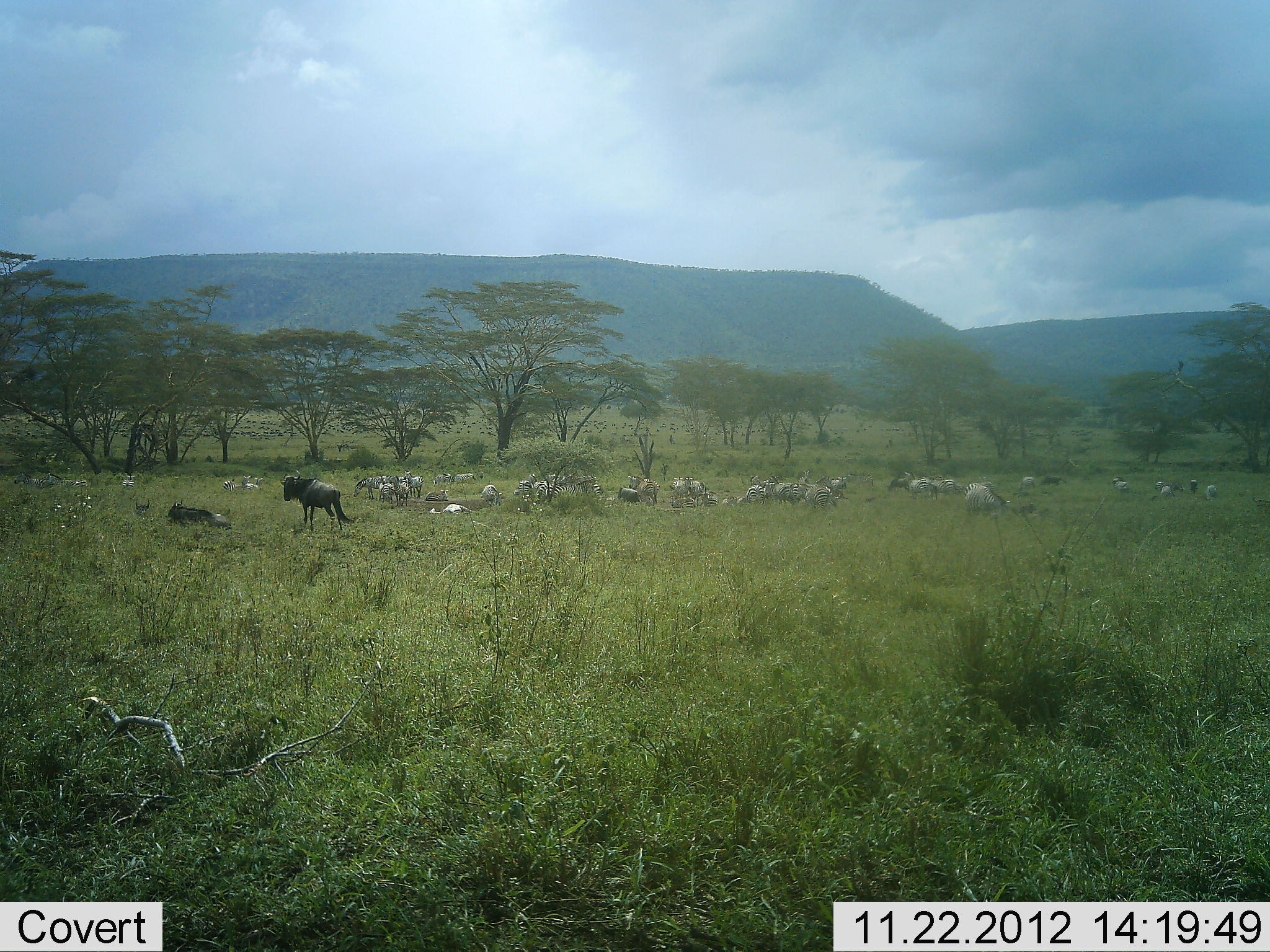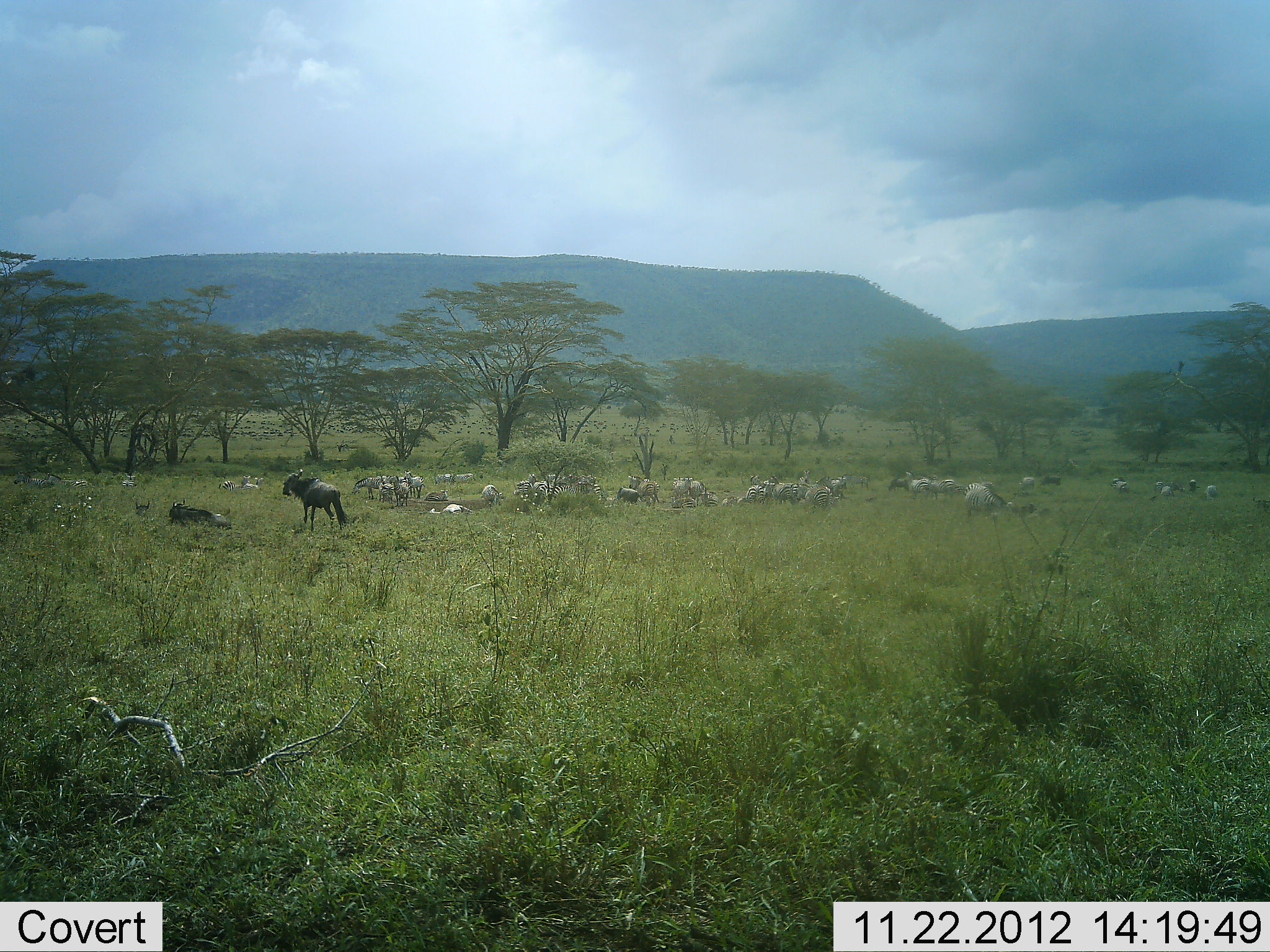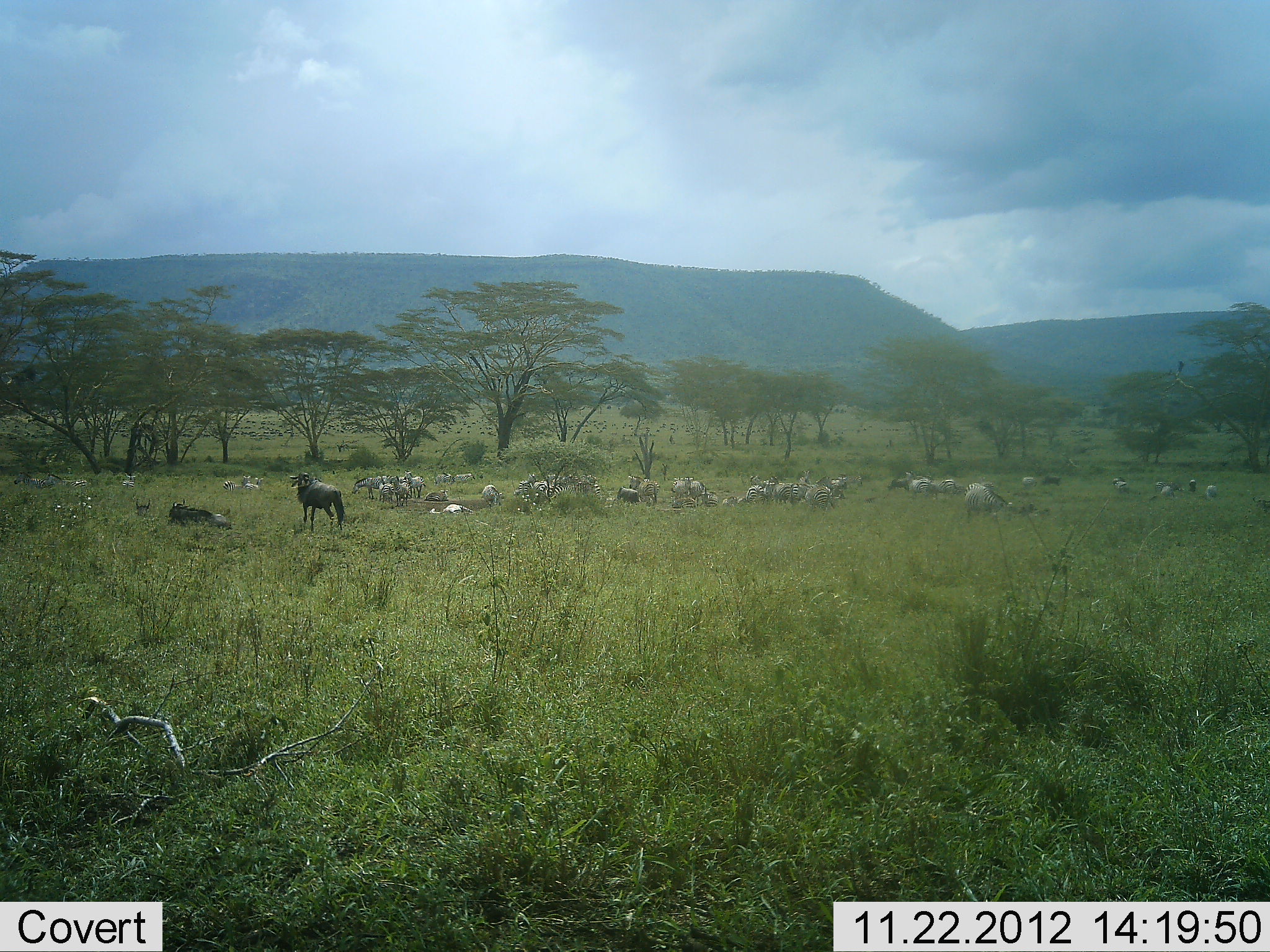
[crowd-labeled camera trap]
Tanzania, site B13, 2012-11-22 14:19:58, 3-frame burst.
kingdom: Animalia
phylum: Chordata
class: Mammalia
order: Artiodactyla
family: Bovidae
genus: Connochaetes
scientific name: Connochaetes taurinus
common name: blue wildebeest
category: wildebeest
Wildebeest (blue wildebeest) (Connochaetes taurinus), count 11-50. Behavior (volunteer vote fractions): standing 78%, resting 94%, moving 0%, interacting 6%. Young present (vote fraction): 0%. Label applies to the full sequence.